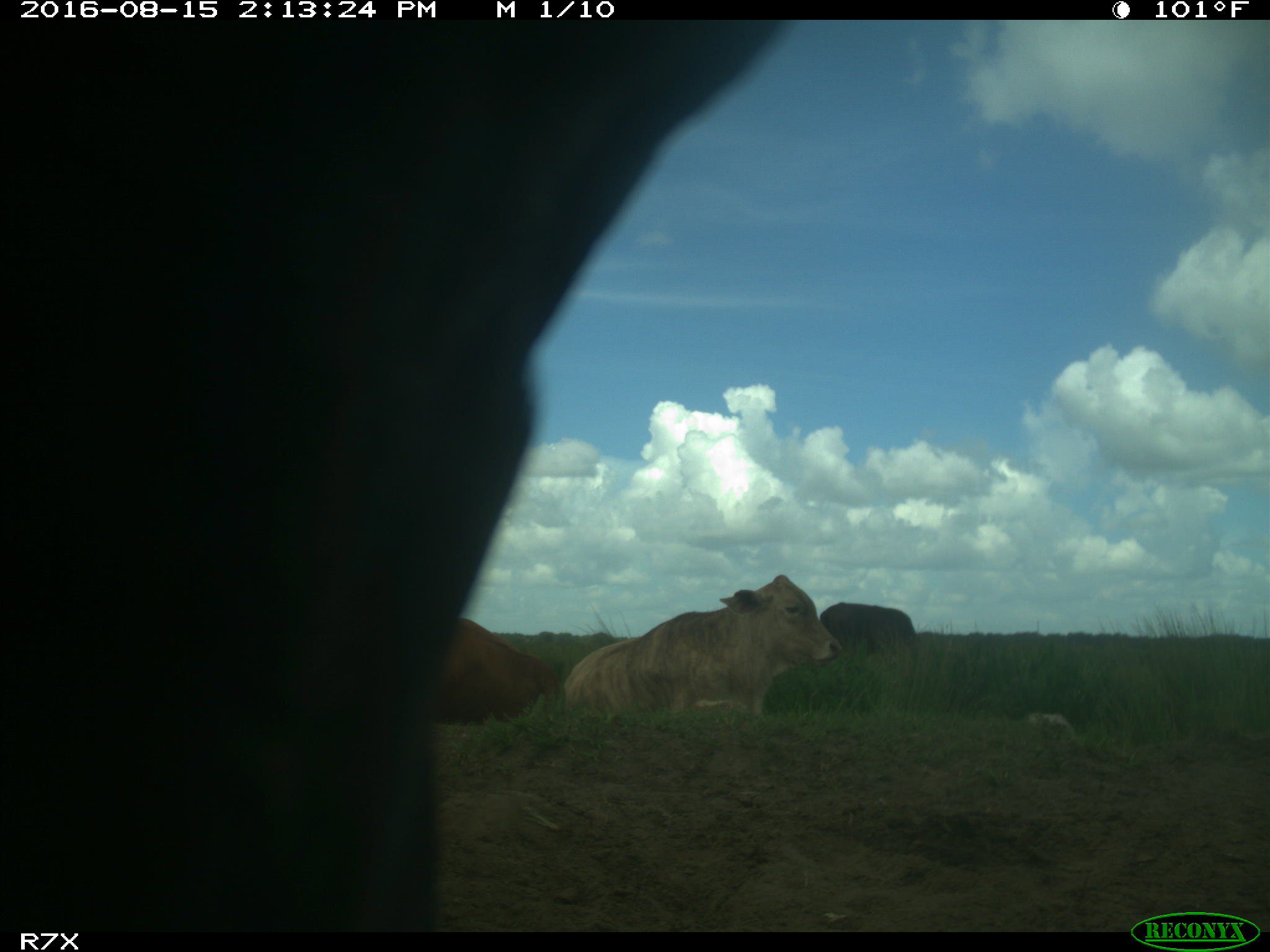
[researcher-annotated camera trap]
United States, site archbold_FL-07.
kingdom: Animalia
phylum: Chordata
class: Mammalia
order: Artiodactyla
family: Bovidae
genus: Bos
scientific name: Bos taurus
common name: domestic cow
Bos taurus (domestic cow).